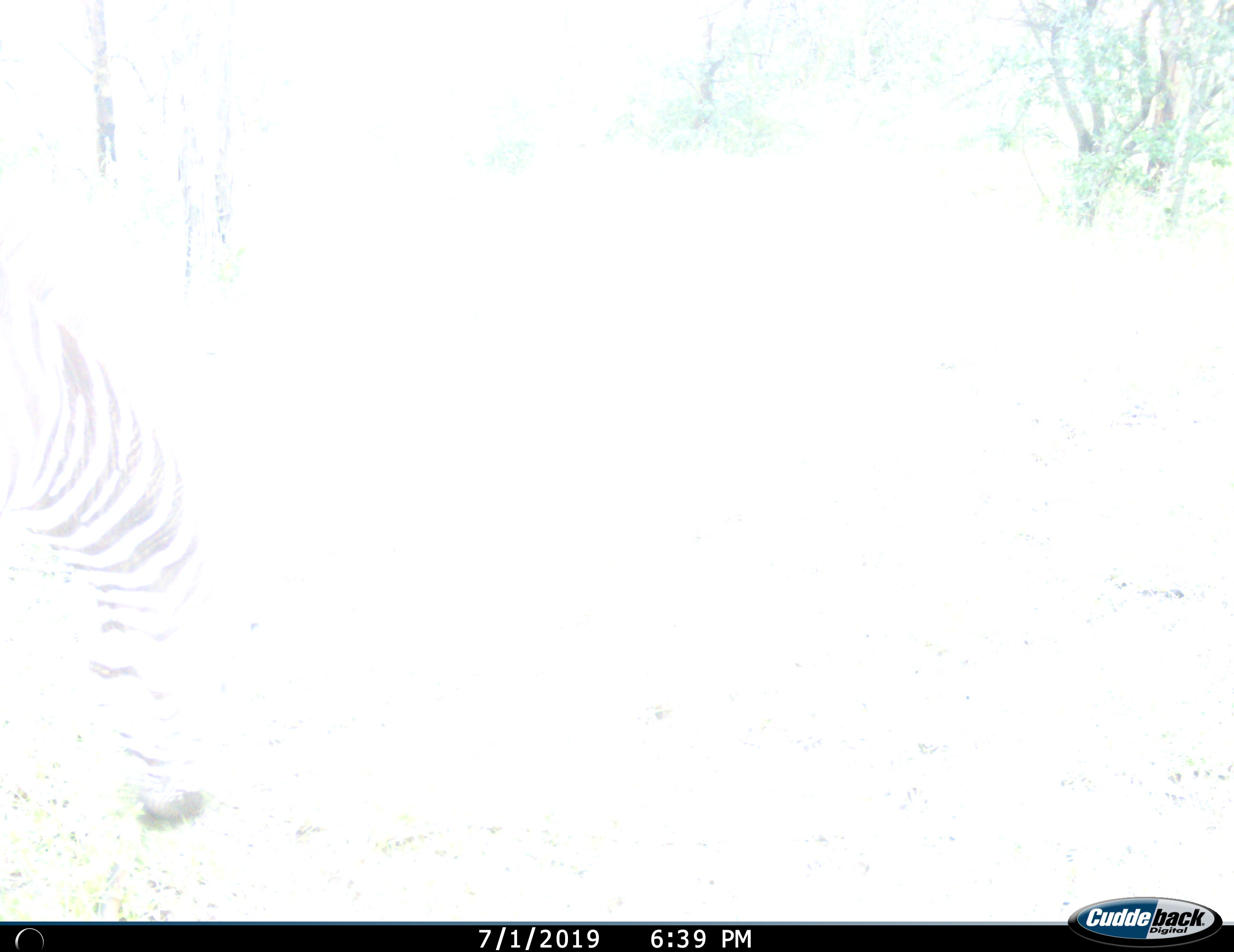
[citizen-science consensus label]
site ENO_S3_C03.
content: unidentified animal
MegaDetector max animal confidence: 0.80